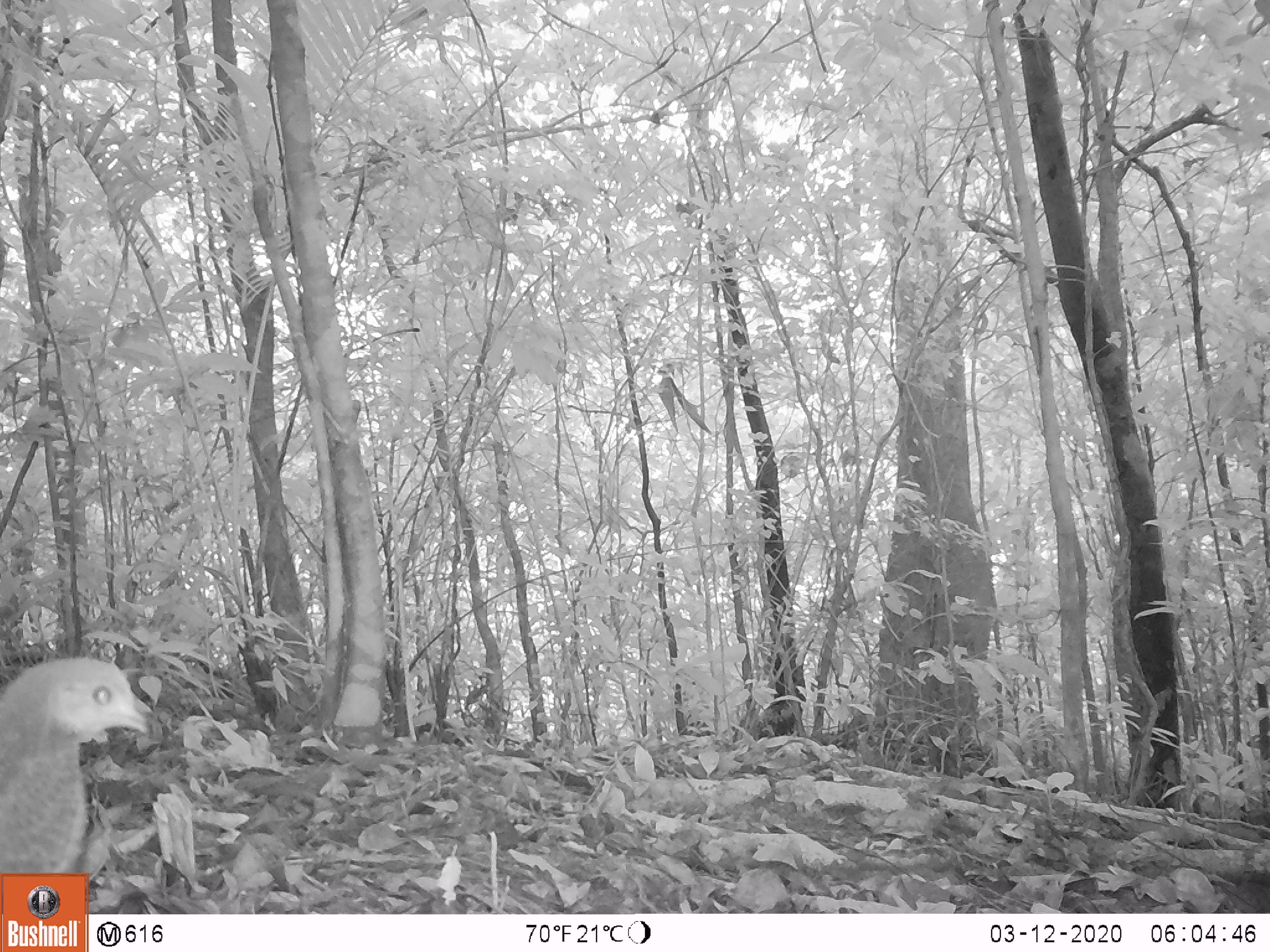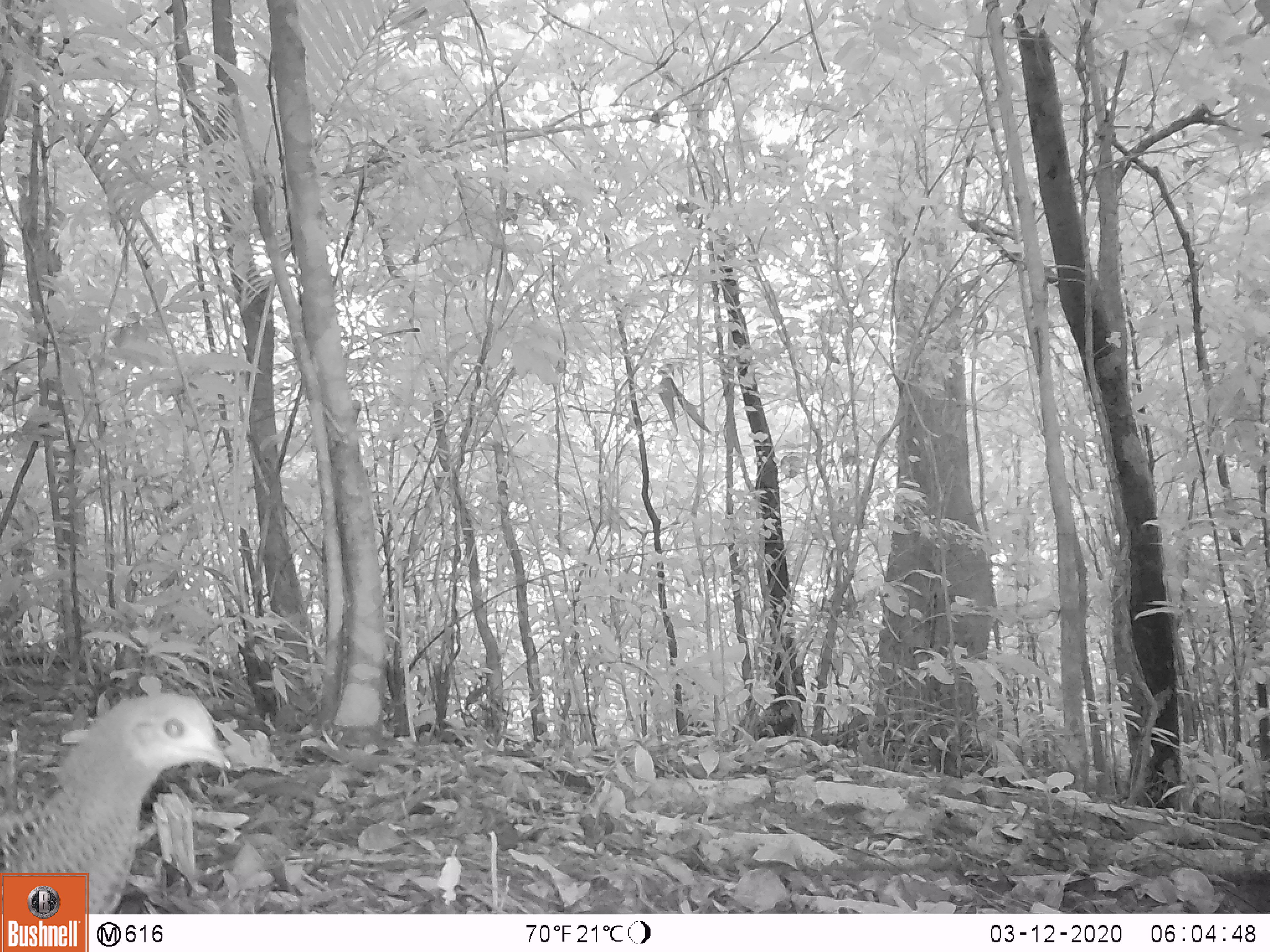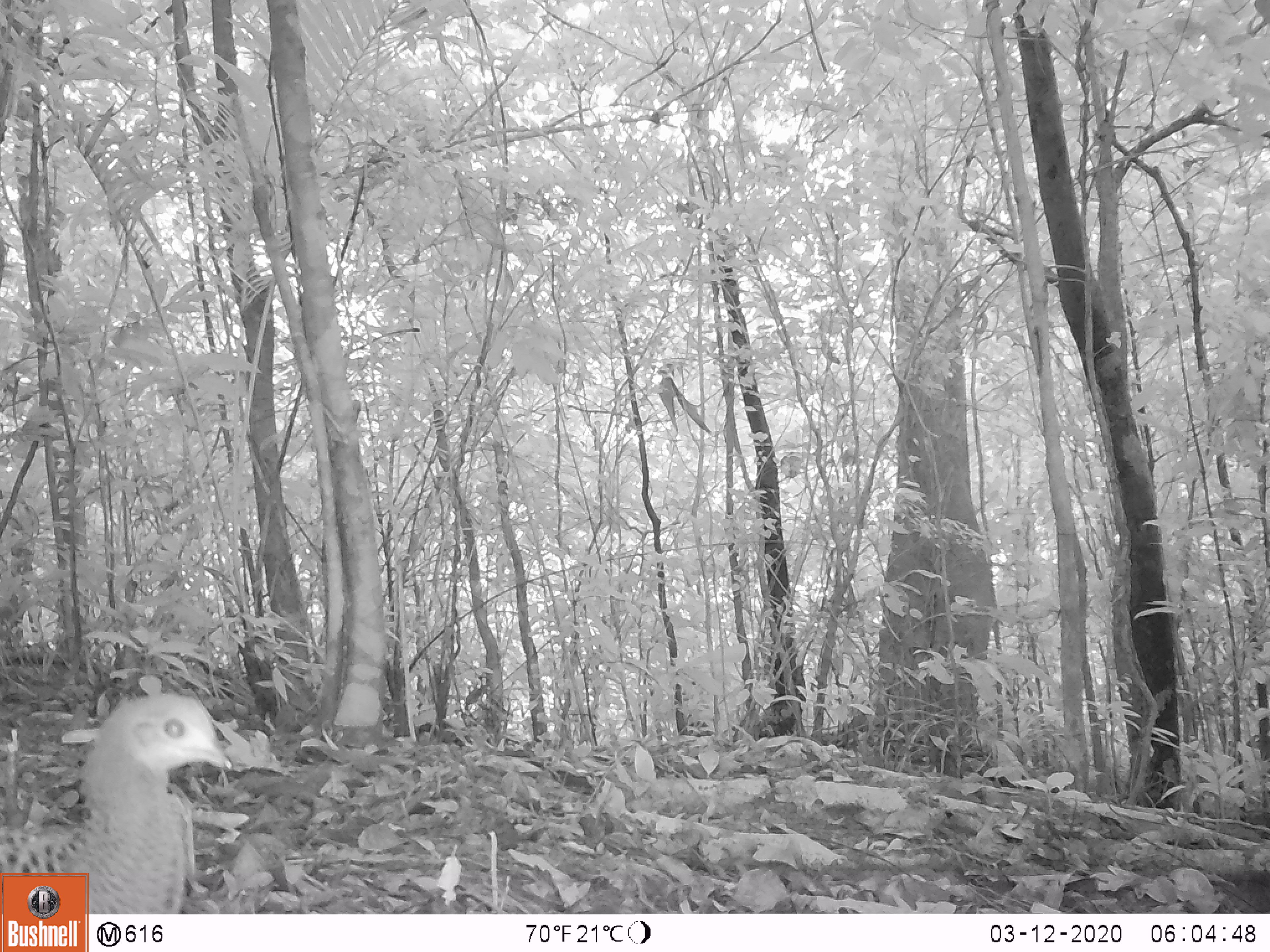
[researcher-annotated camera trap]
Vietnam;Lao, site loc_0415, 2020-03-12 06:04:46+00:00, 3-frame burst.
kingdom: Animalia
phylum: Chordata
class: Aves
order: Galliformes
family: Phasianidae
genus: Polyplectron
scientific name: Polyplectron bicalcaratum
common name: gray peacock-pheasant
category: grey peacock pheasant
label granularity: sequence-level